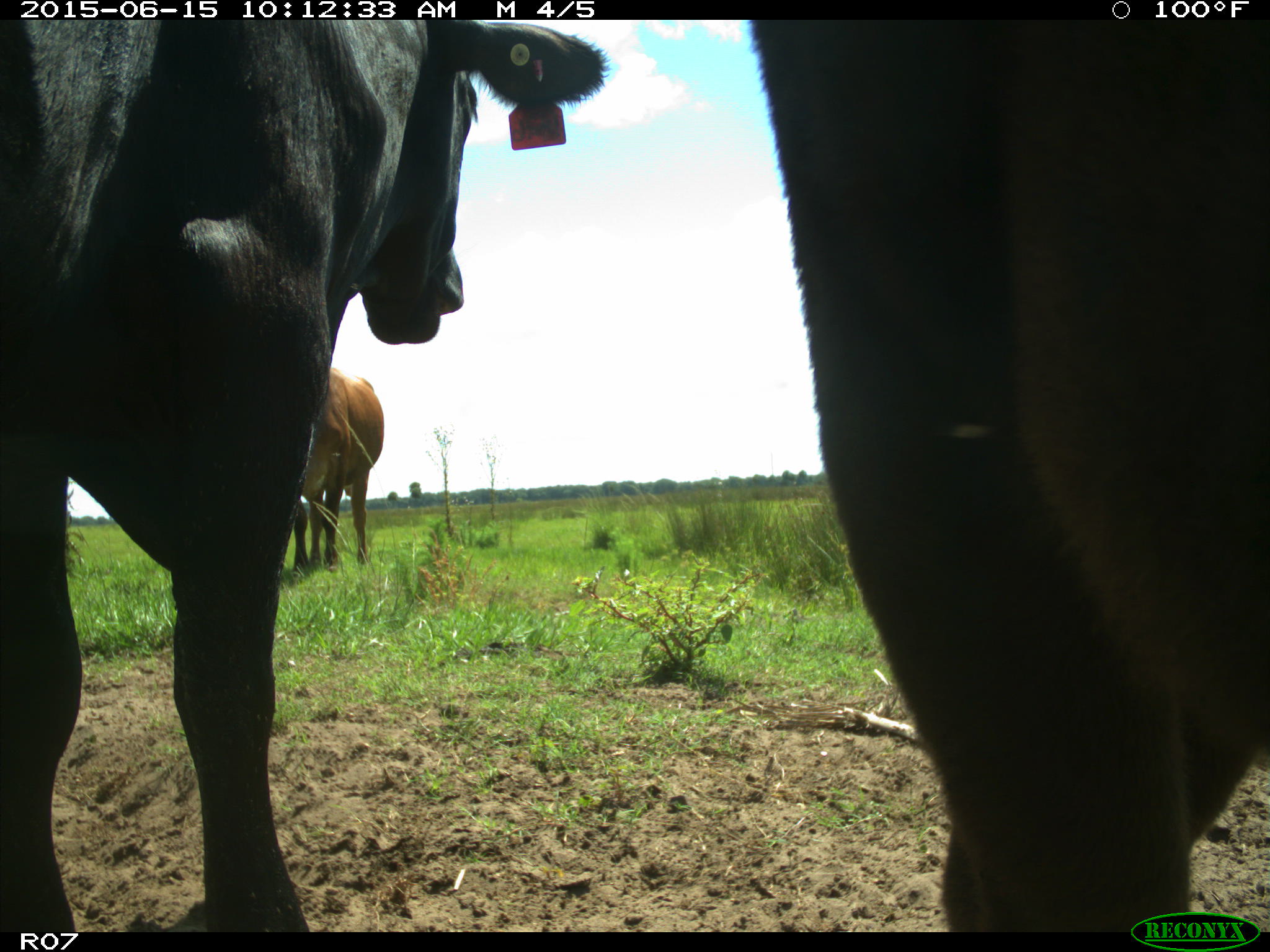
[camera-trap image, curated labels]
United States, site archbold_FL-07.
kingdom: Animalia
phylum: Chordata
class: Mammalia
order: Artiodactyla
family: Bovidae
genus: Bos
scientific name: Bos taurus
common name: domestic cow